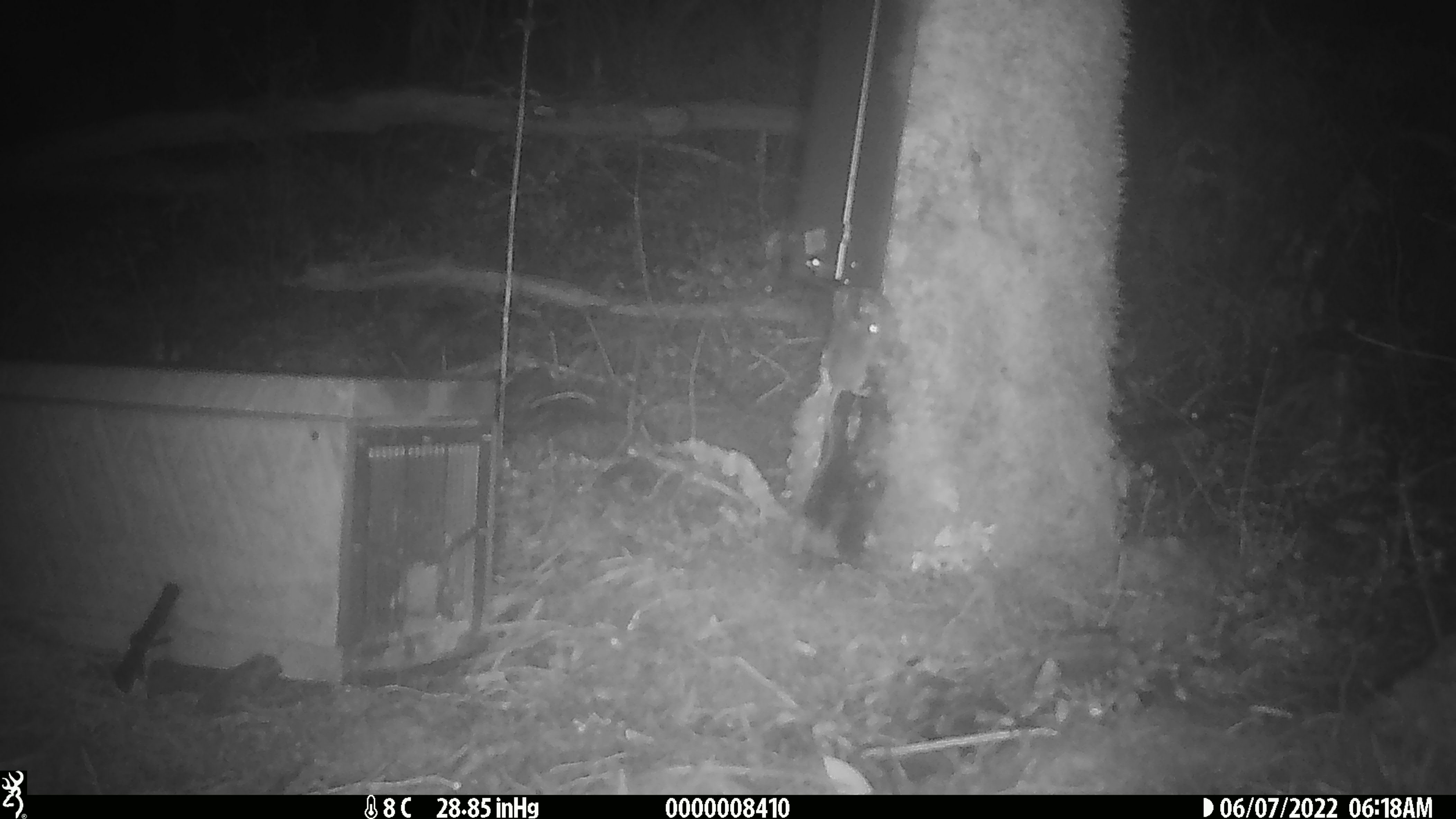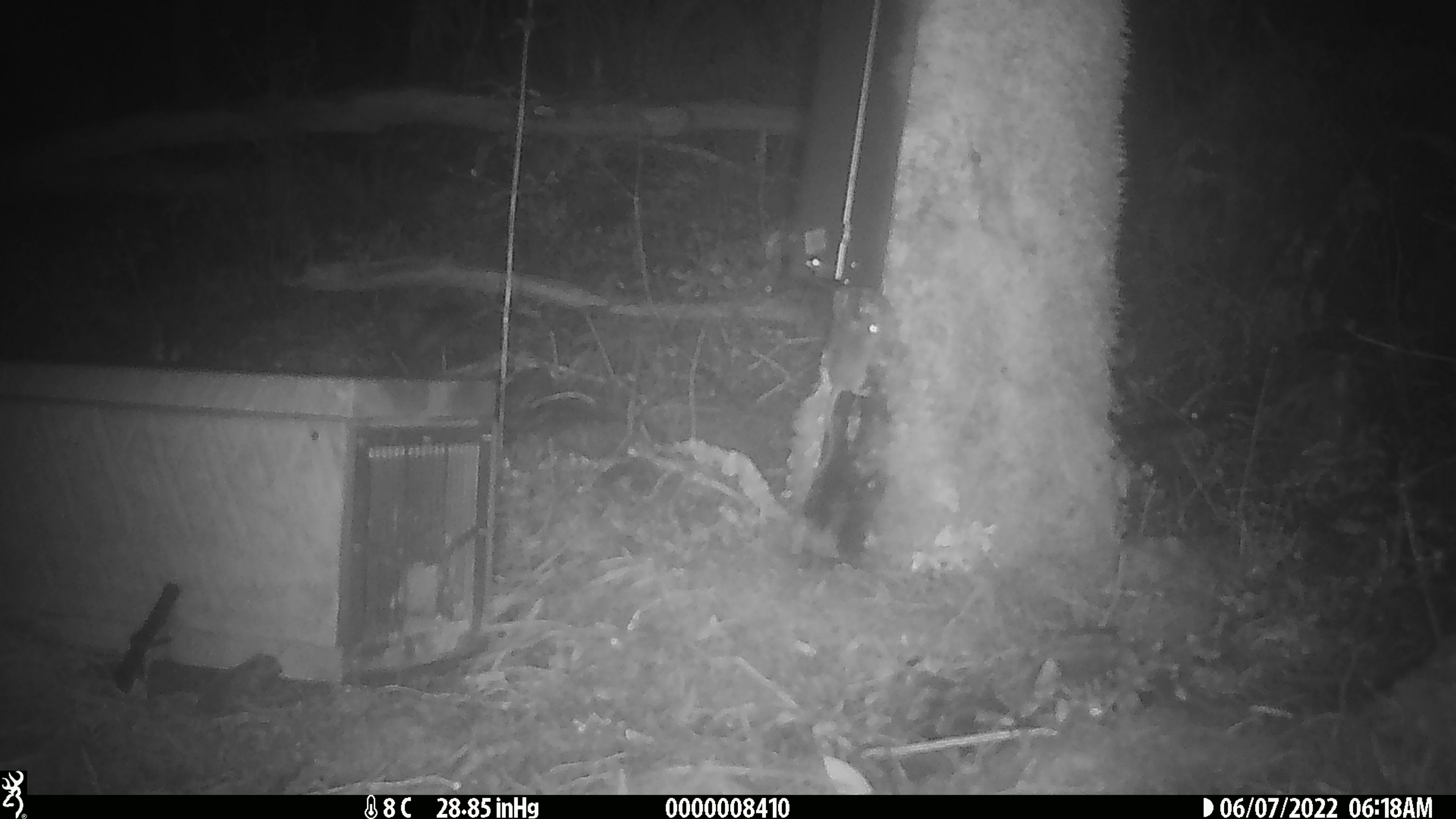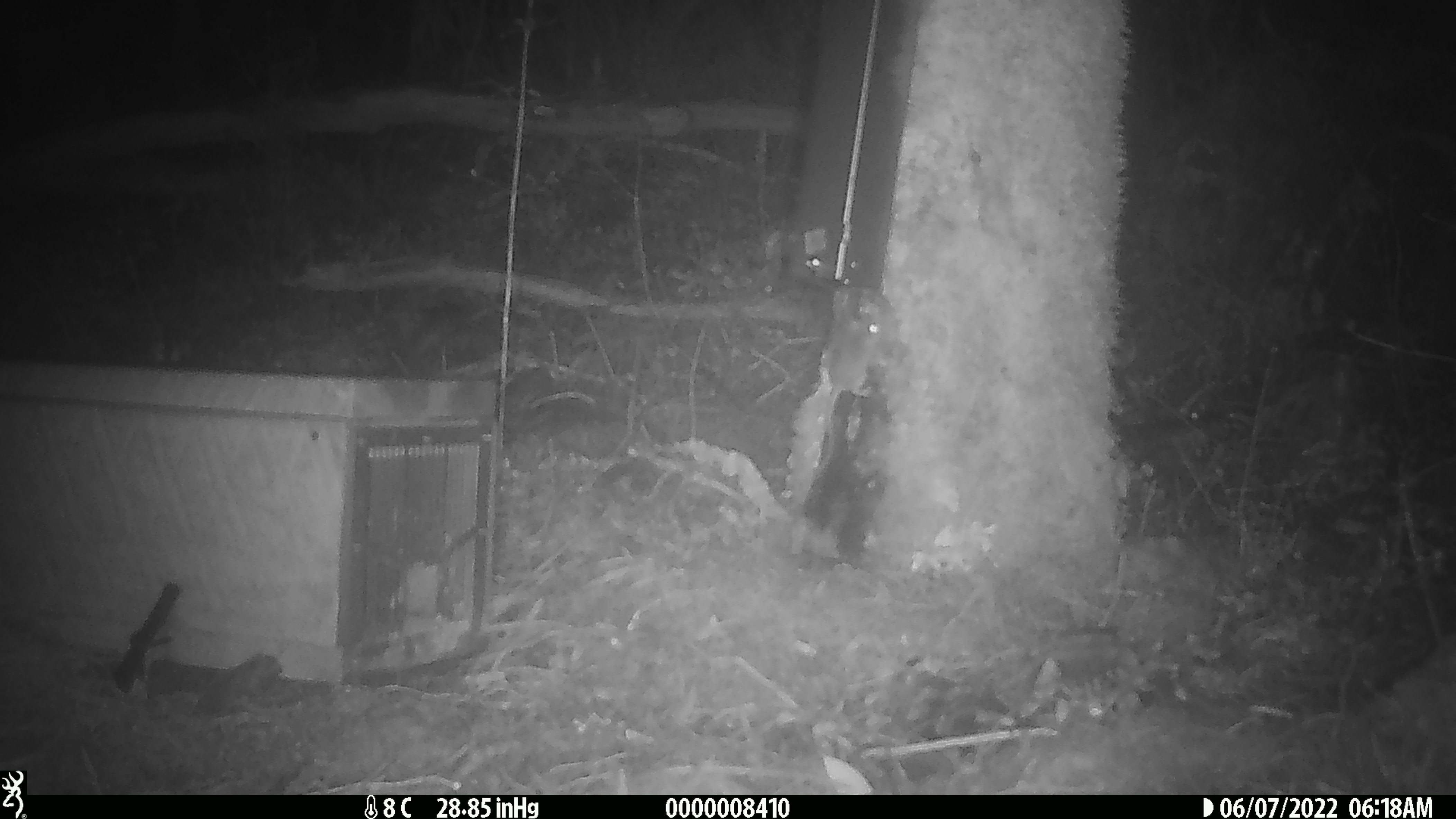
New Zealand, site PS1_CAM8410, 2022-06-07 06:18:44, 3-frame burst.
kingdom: Animalia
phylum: Chordata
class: Mammalia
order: Rodentia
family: Muridae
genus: Mus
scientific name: Mus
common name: mouse